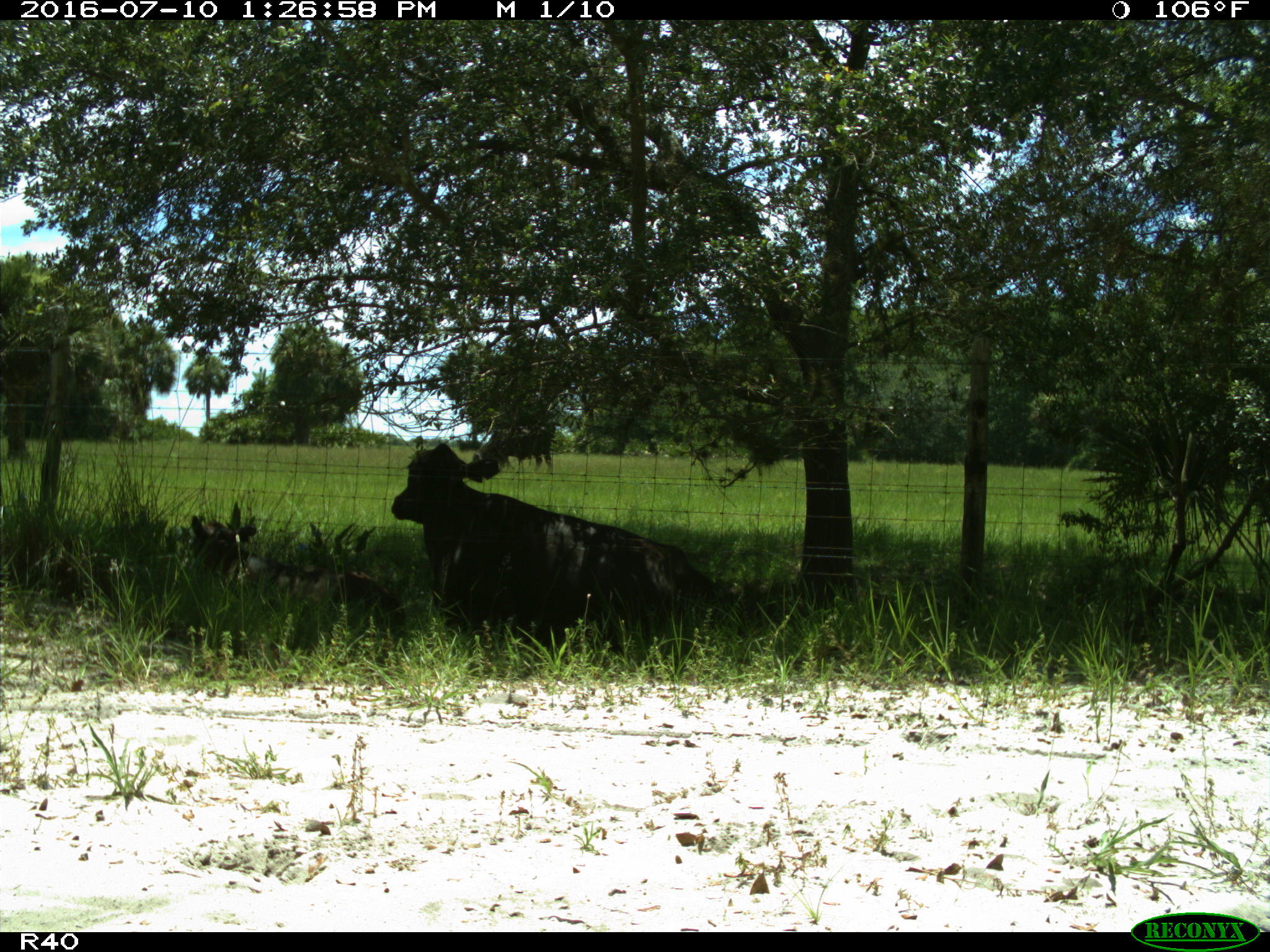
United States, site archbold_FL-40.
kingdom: Animalia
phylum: Chordata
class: Mammalia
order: Artiodactyla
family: Bovidae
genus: Bos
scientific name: Bos taurus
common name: domestic cow